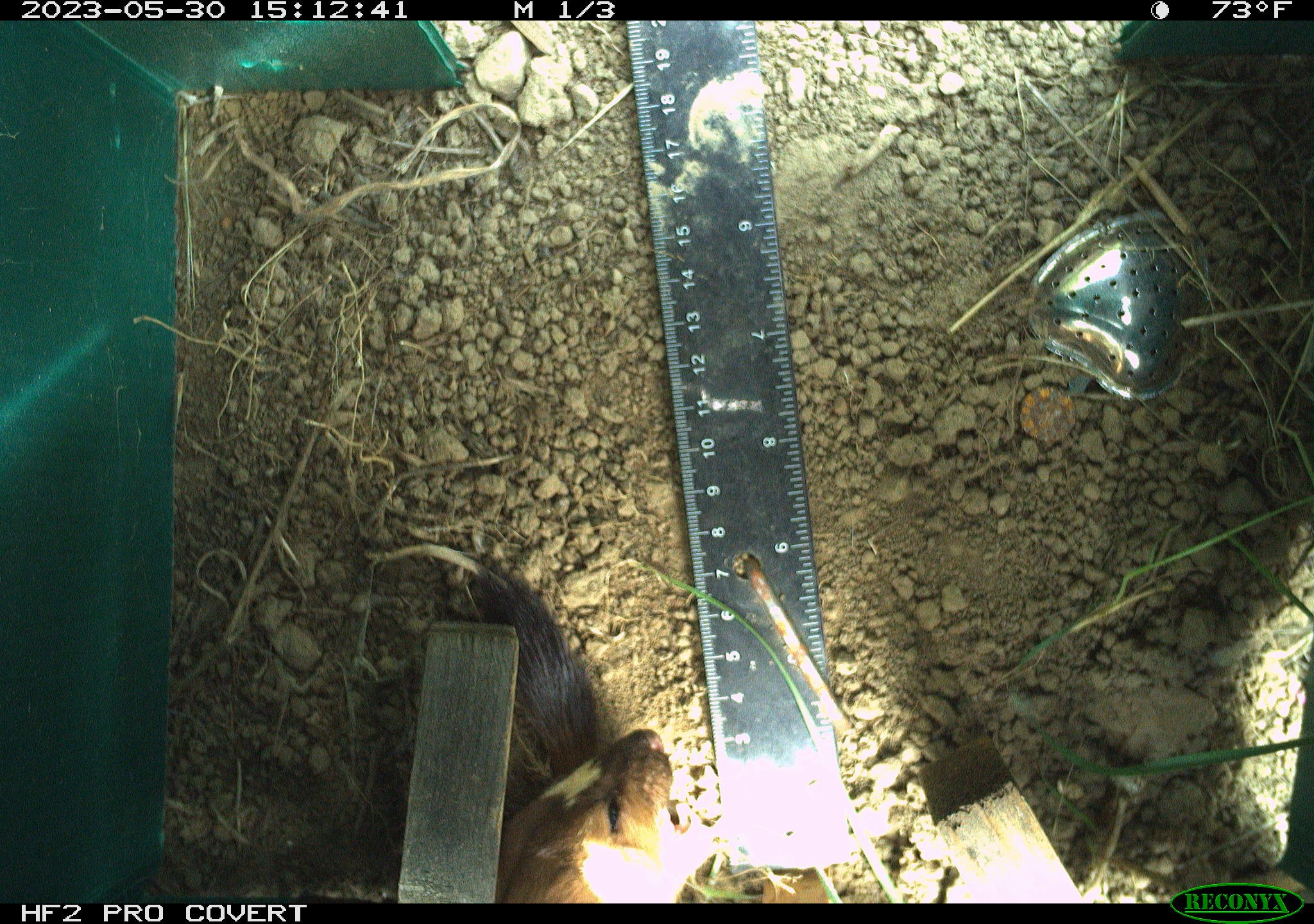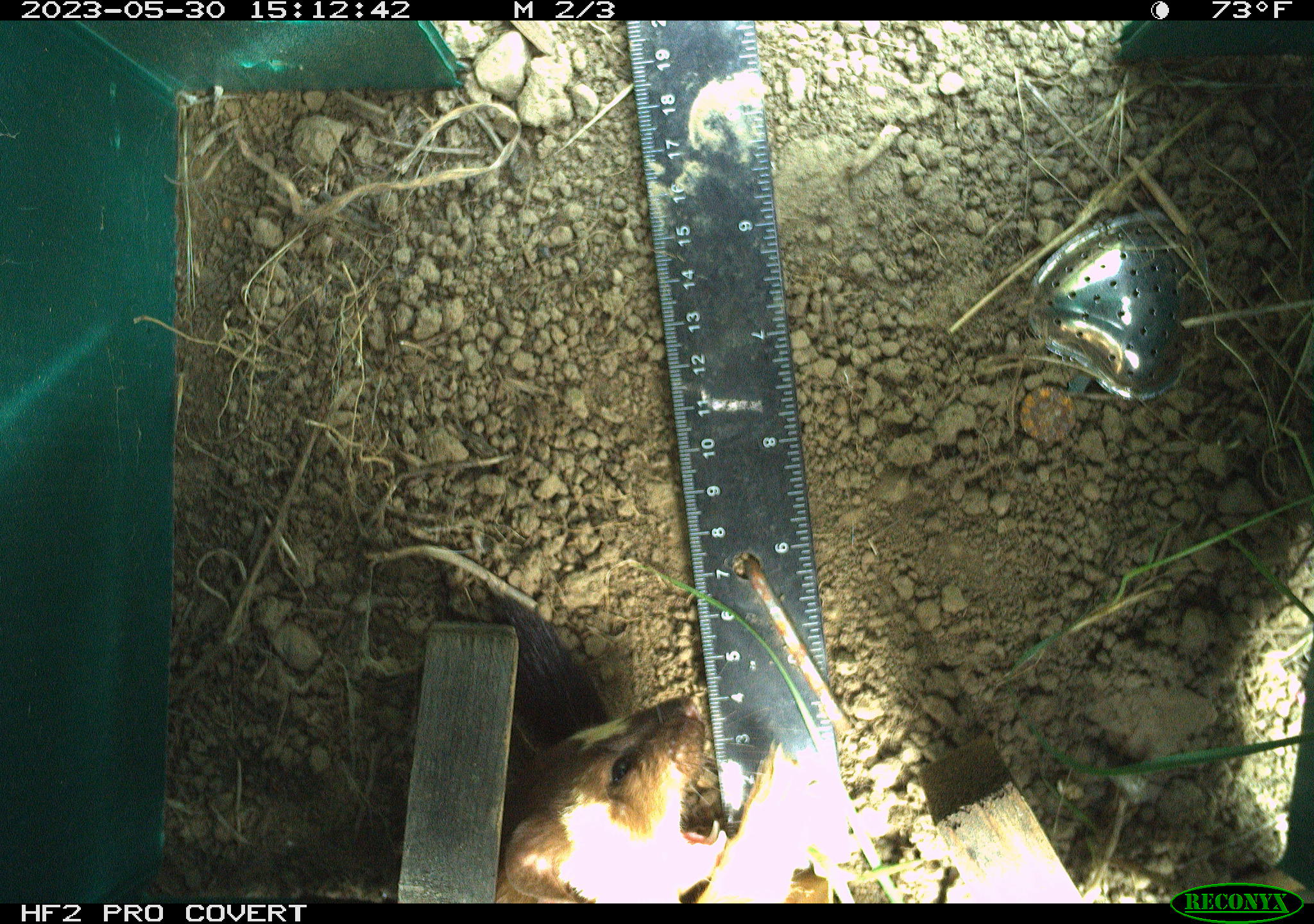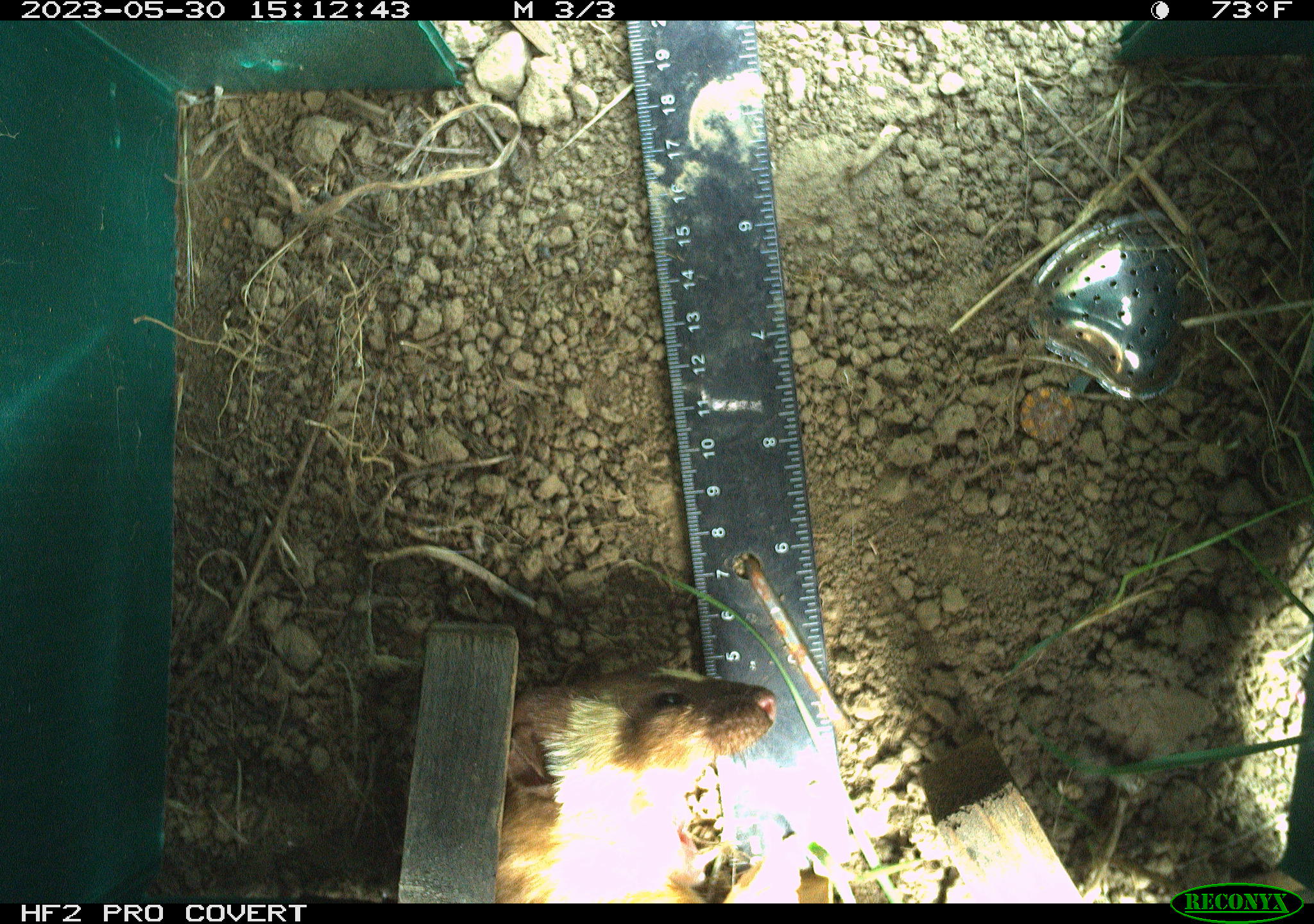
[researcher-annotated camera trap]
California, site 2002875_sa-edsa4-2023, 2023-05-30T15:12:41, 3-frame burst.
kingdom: Animalia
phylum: Chordata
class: Mammalia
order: Carnivora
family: Mustelidae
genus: Neogale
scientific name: Neogale frenata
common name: long-tailed weasel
Long-tailed weasel (Neogale frenata).